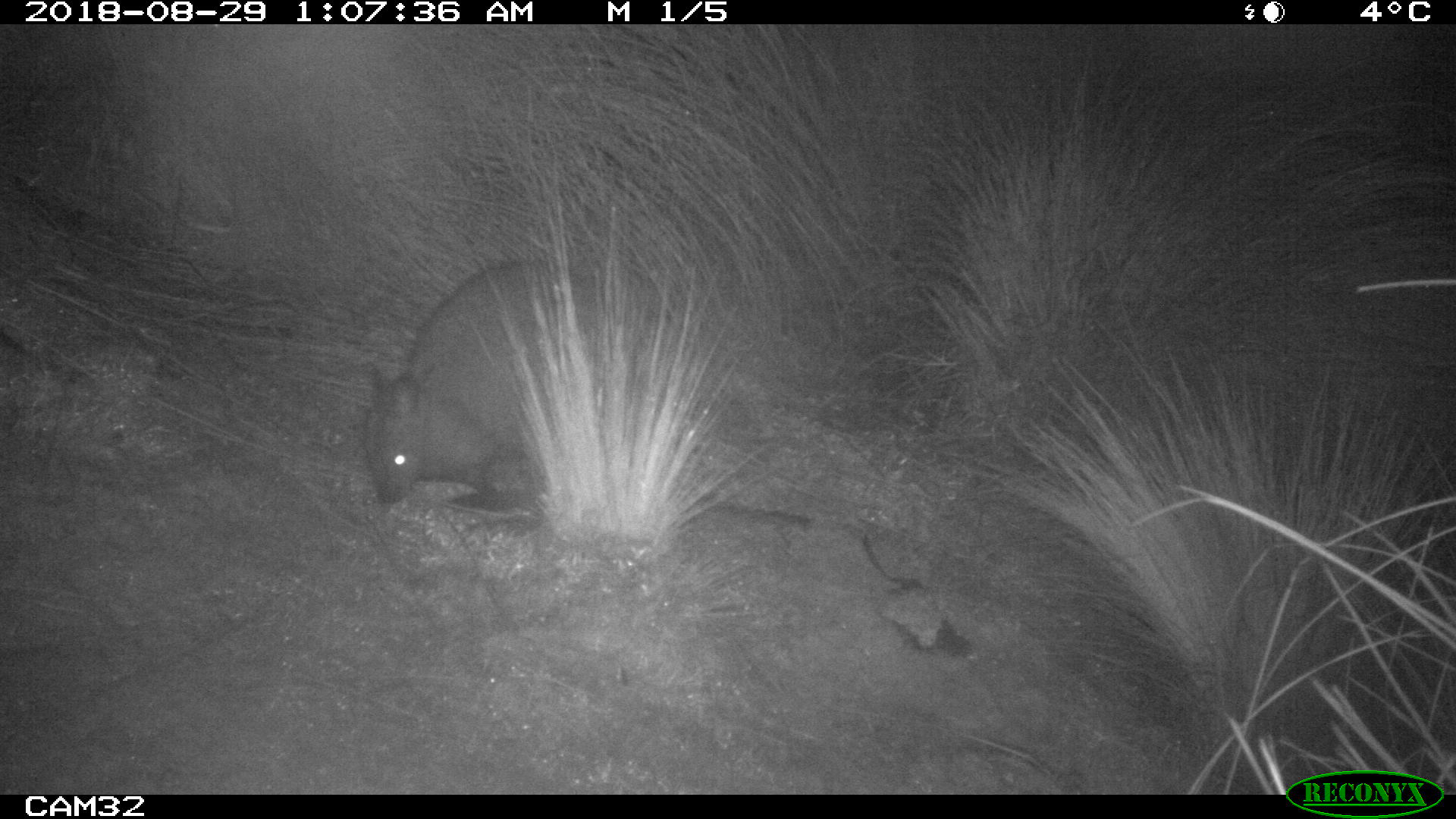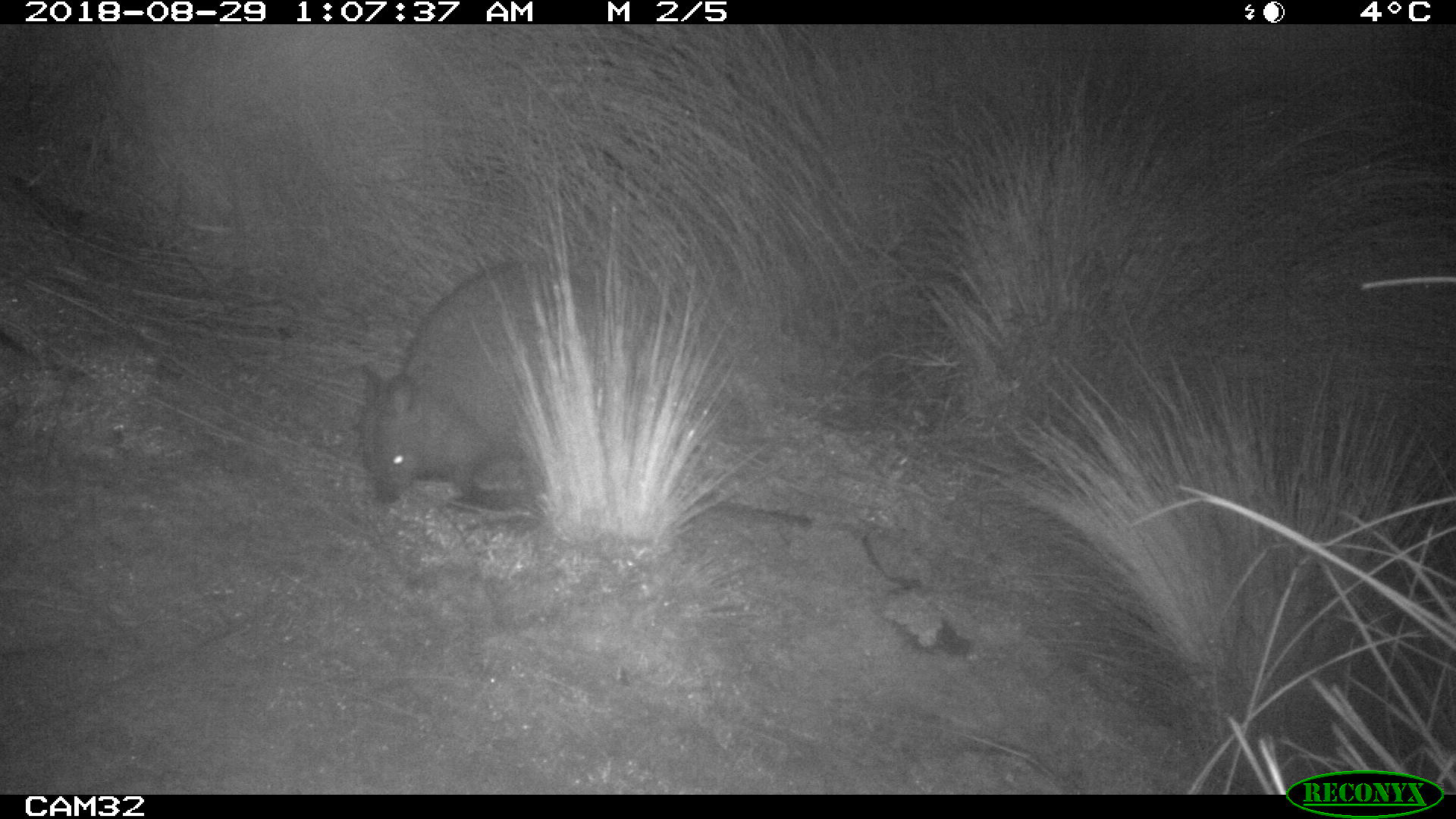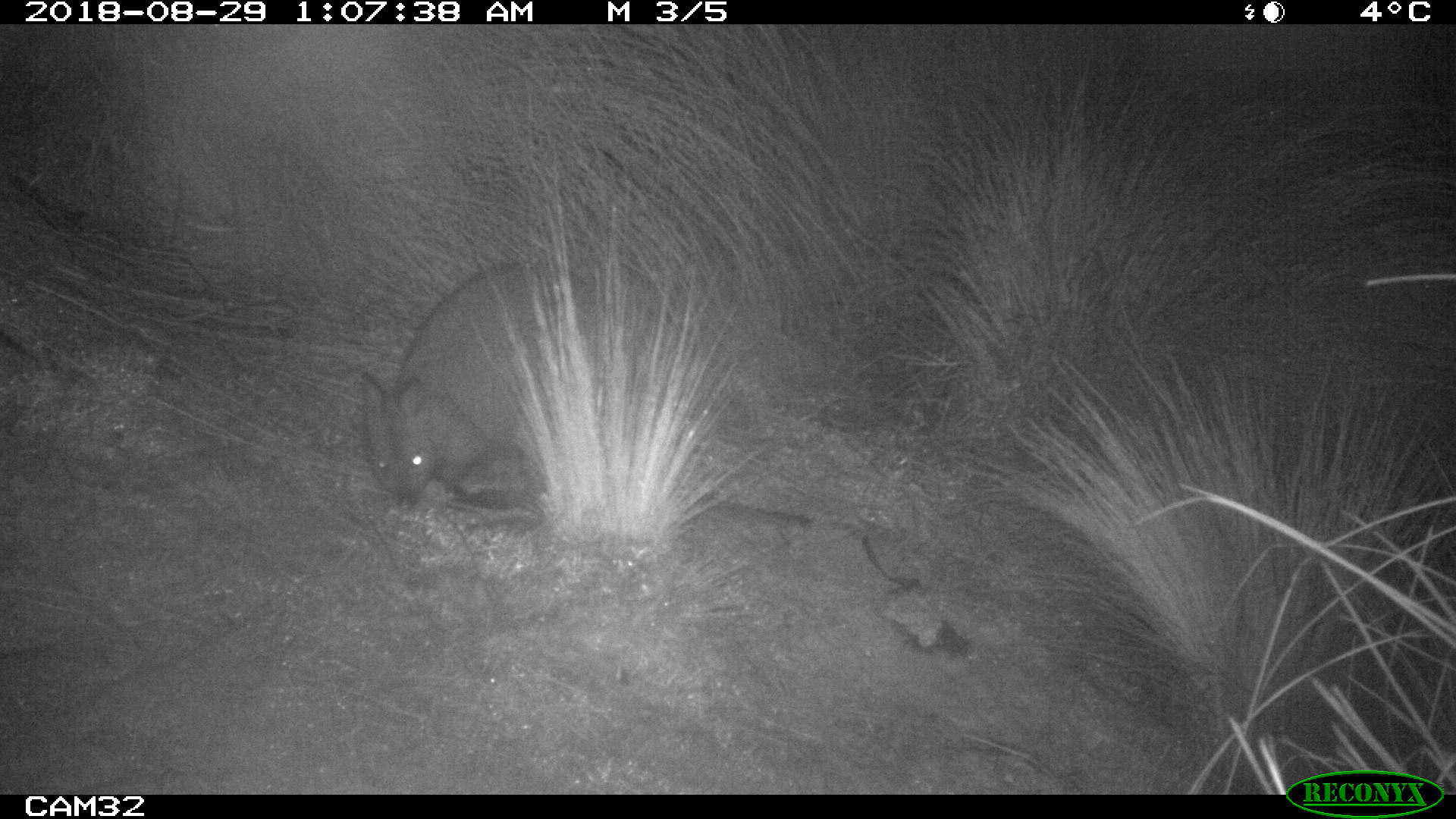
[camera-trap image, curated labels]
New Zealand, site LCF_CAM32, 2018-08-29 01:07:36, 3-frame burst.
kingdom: Animalia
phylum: Chordata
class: Mammalia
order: Diprotodontia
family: Macropodidae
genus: Notamacropus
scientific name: Notamacropus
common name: wallaby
Wallaby (Notamacropus).